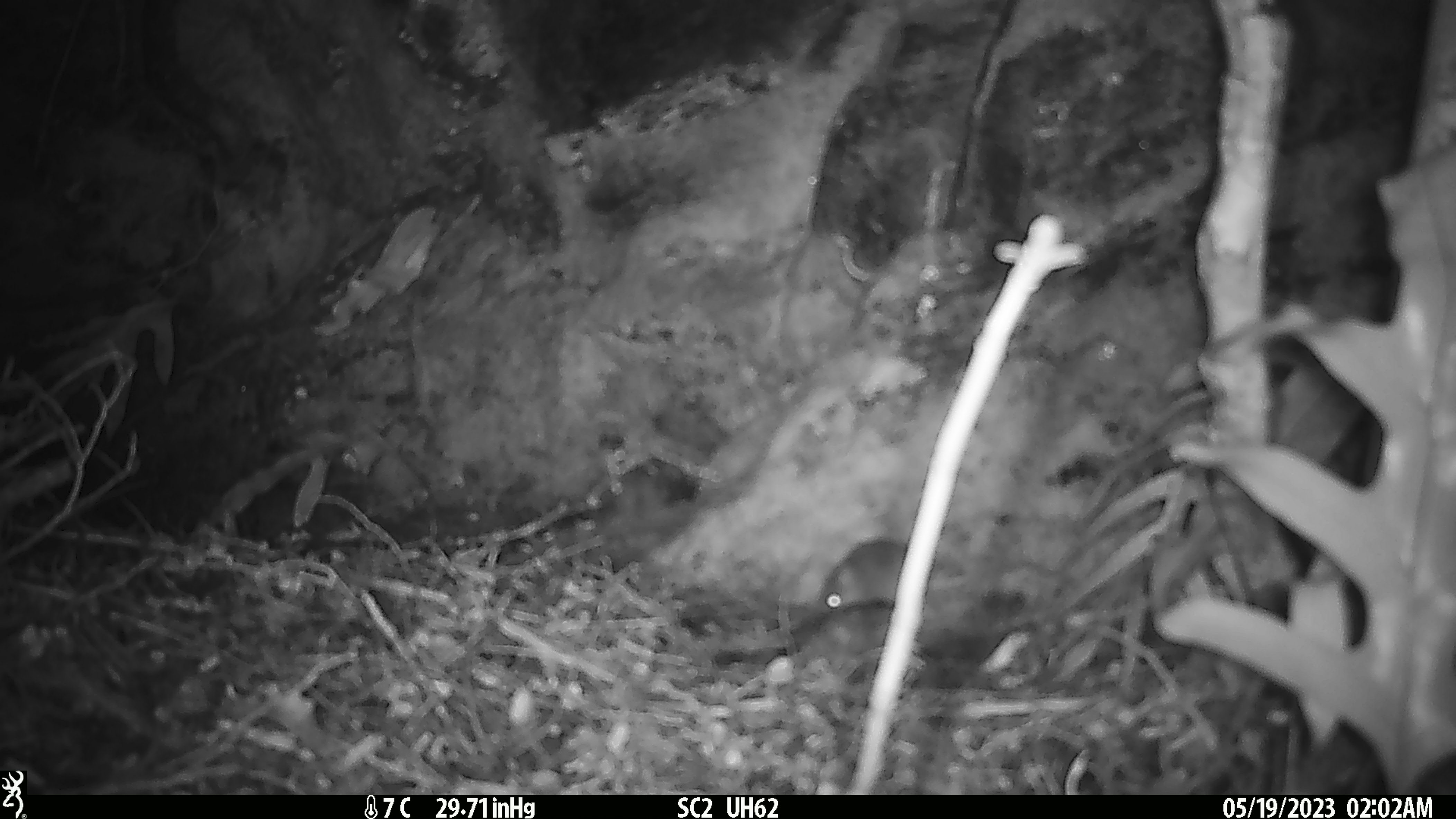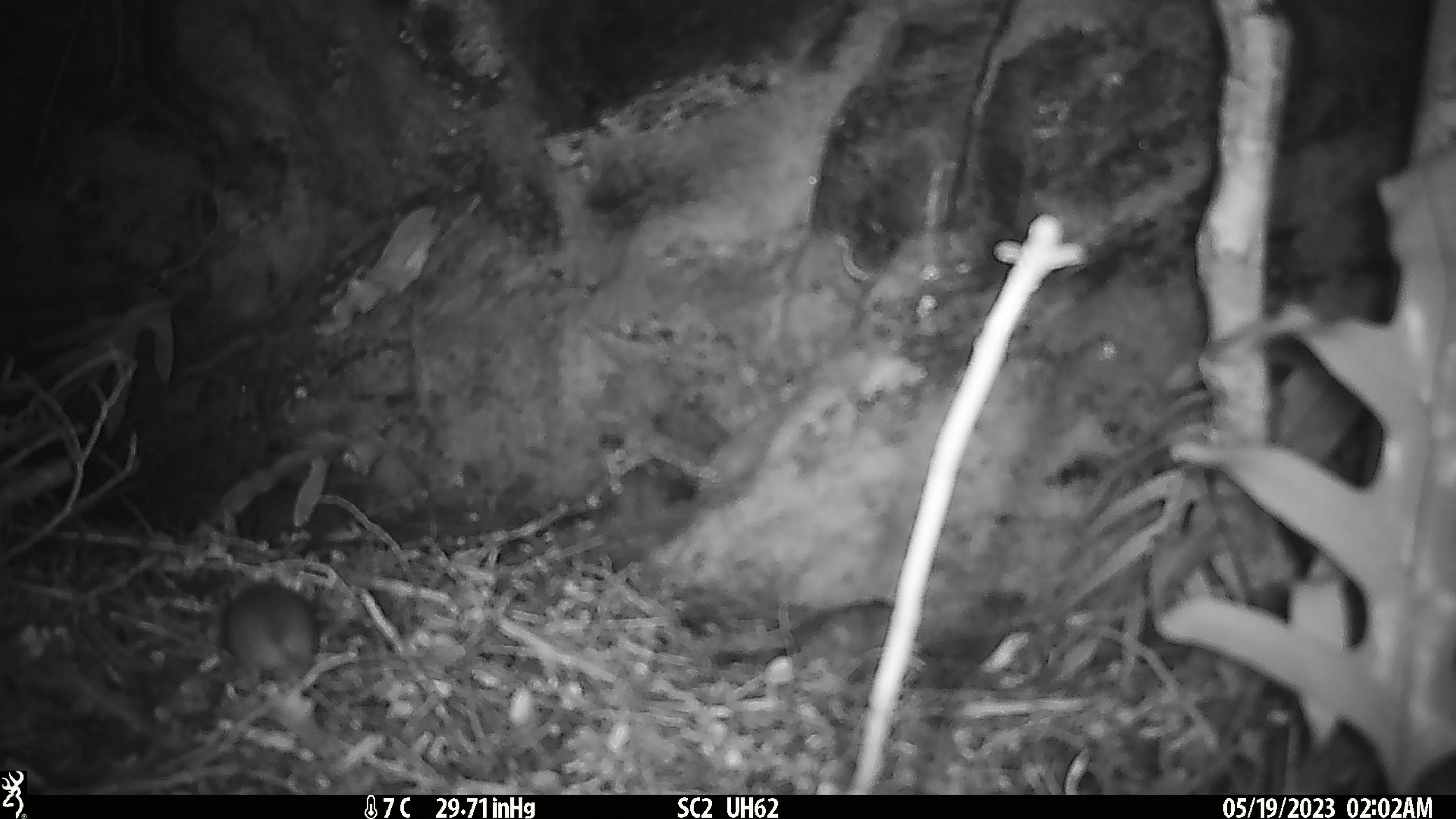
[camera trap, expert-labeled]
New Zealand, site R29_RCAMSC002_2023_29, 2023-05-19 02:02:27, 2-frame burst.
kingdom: Animalia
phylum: Chordata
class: Mammalia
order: Rodentia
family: Muridae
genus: Mus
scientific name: Mus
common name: mouse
Mouse (Mus).